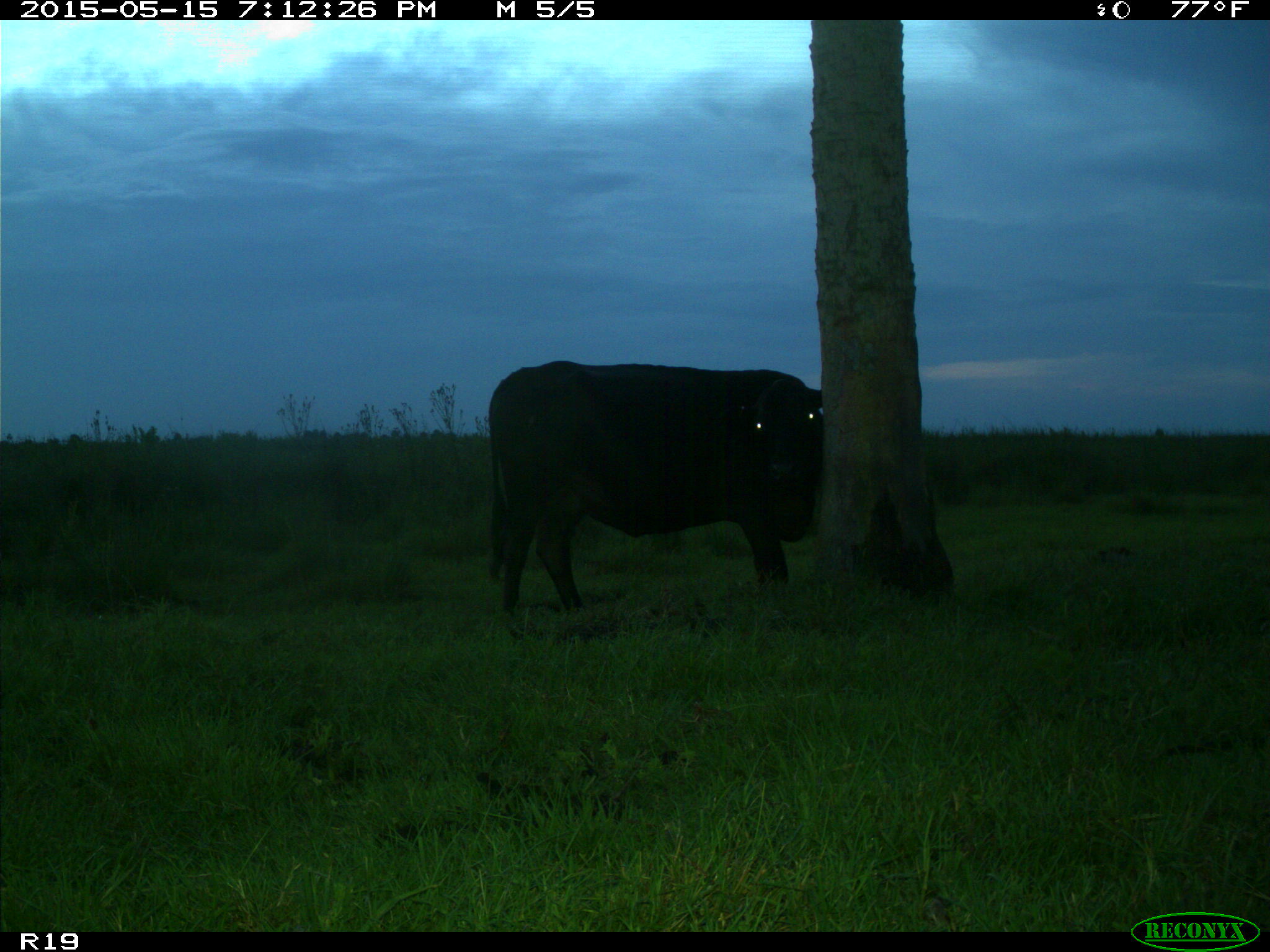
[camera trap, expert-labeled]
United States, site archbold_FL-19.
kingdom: Animalia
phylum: Chordata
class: Mammalia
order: Artiodactyla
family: Bovidae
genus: Bos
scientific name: Bos taurus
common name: domestic cow